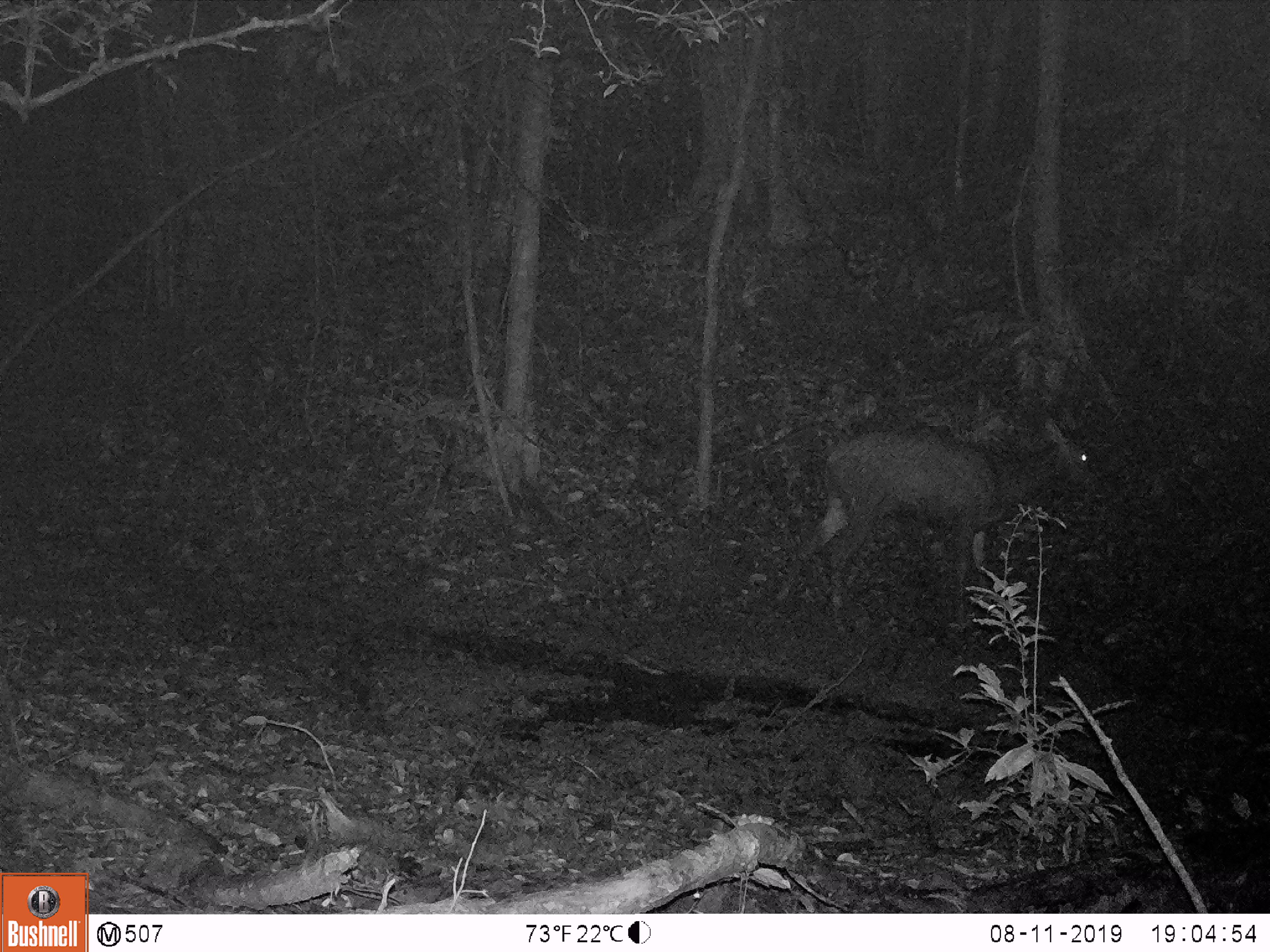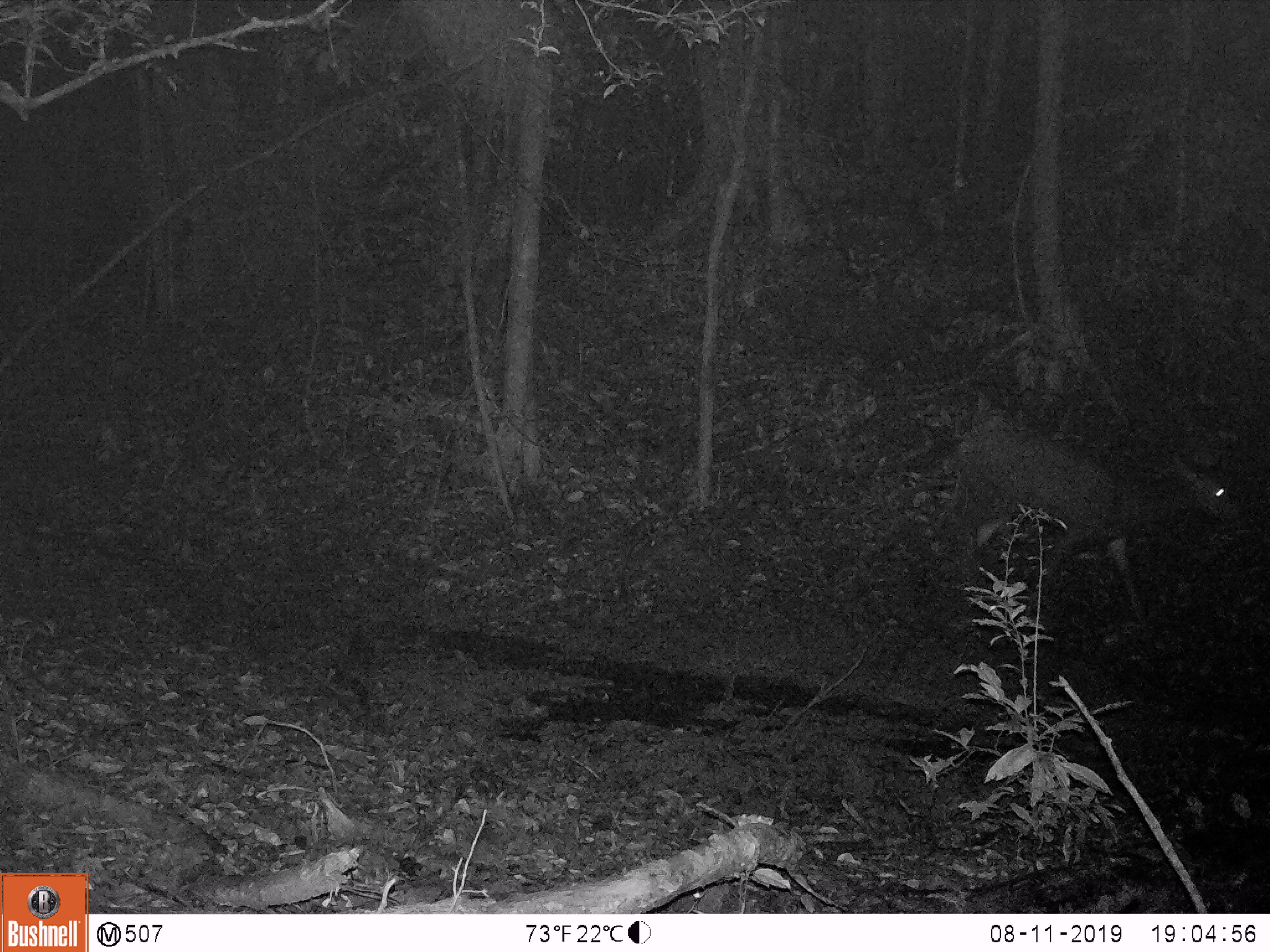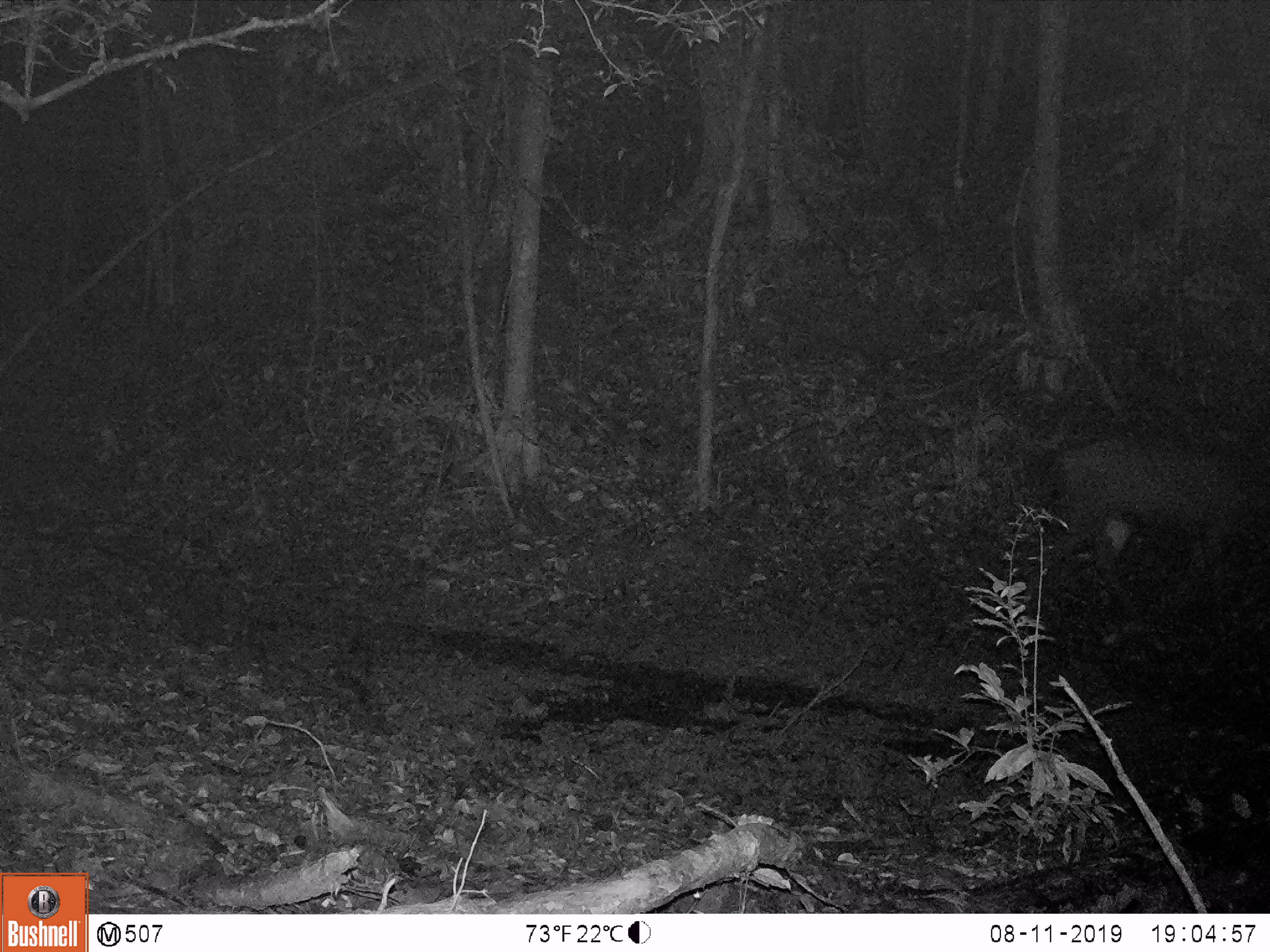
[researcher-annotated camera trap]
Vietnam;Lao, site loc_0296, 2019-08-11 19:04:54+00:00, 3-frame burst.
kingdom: Animalia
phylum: Chordata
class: Mammalia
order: Artiodactyla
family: Cervidae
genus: Rusa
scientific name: Rusa unicolor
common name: sambar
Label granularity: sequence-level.